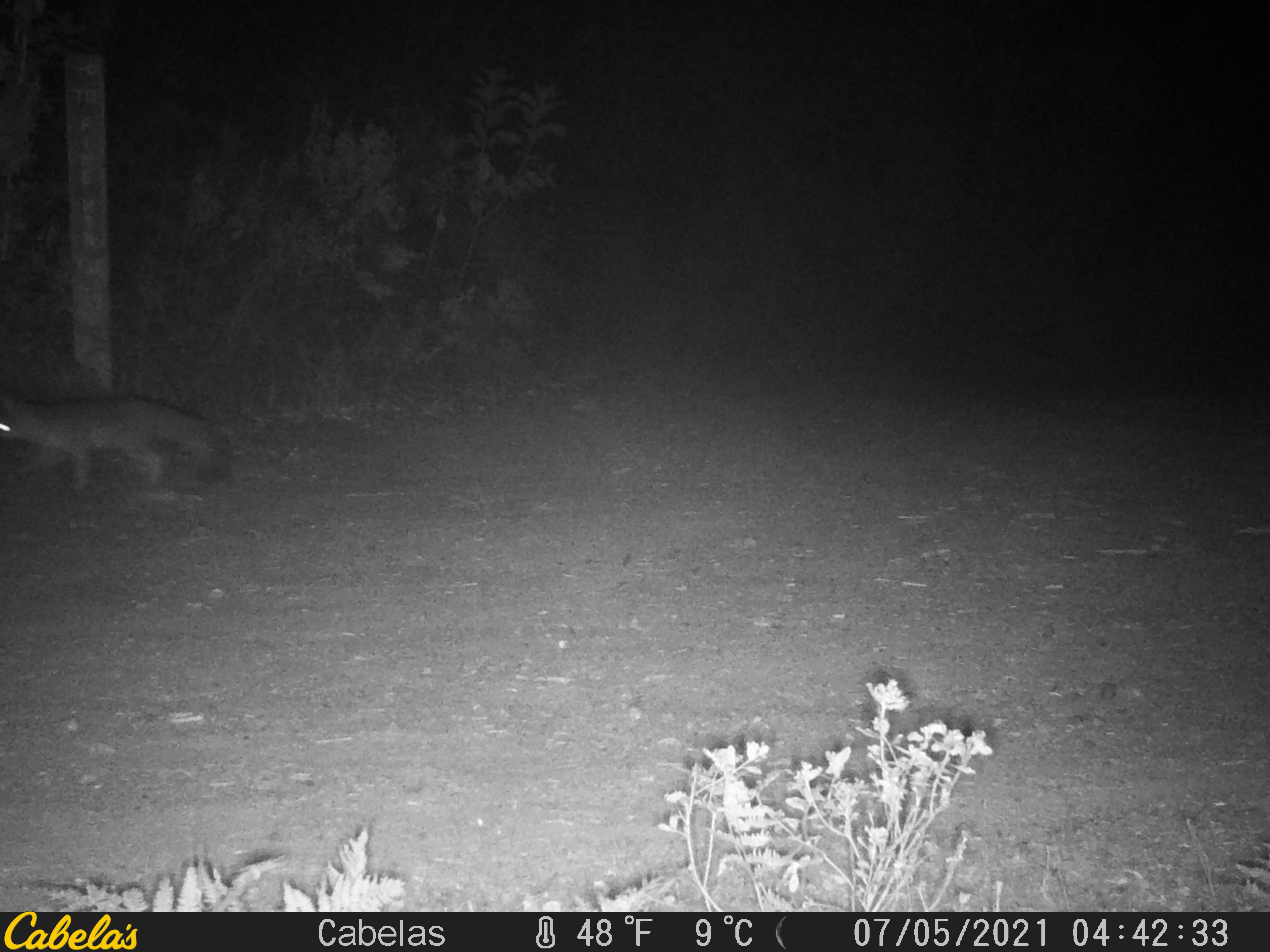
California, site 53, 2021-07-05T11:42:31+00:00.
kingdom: Animalia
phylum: Chordata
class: Mammalia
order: Carnivora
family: Canidae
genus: Urocyon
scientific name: Urocyon cinereoargenteus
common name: gray fox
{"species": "gray fox (Urocyon cinereoargenteus)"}